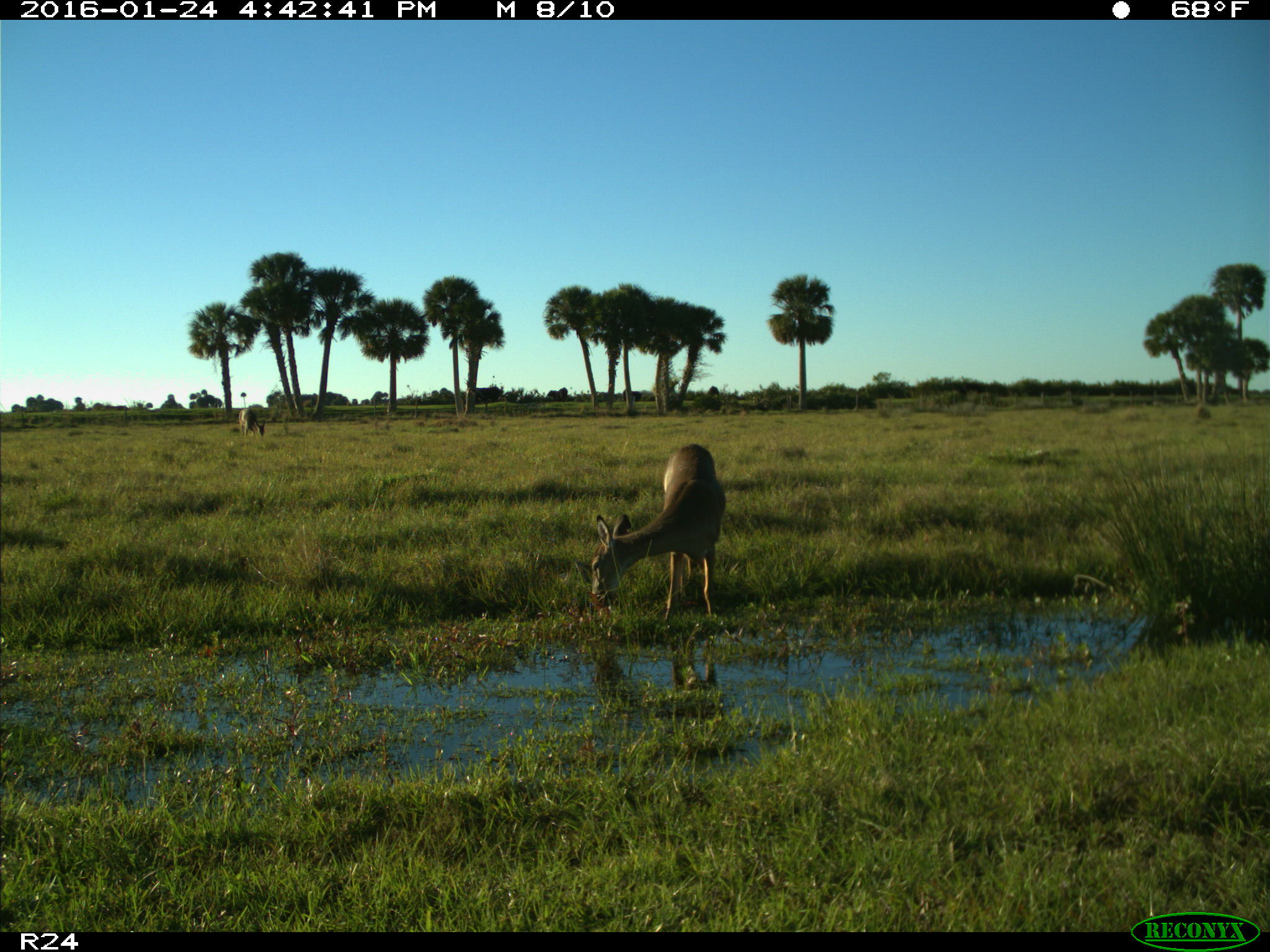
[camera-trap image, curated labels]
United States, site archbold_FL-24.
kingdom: Animalia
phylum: Chordata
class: Mammalia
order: Artiodactyla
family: Bovidae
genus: Bos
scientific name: Bos taurus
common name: domestic cow